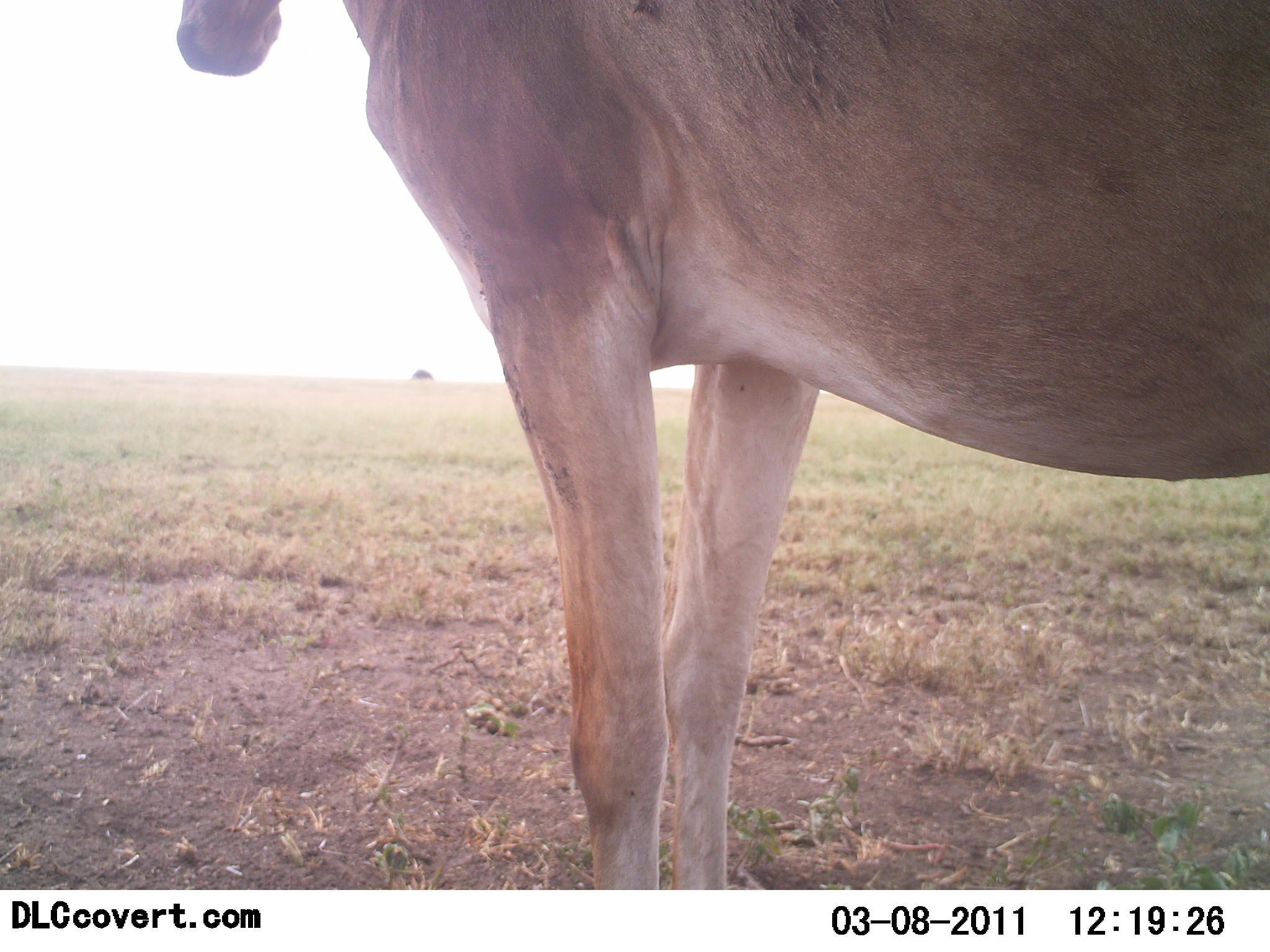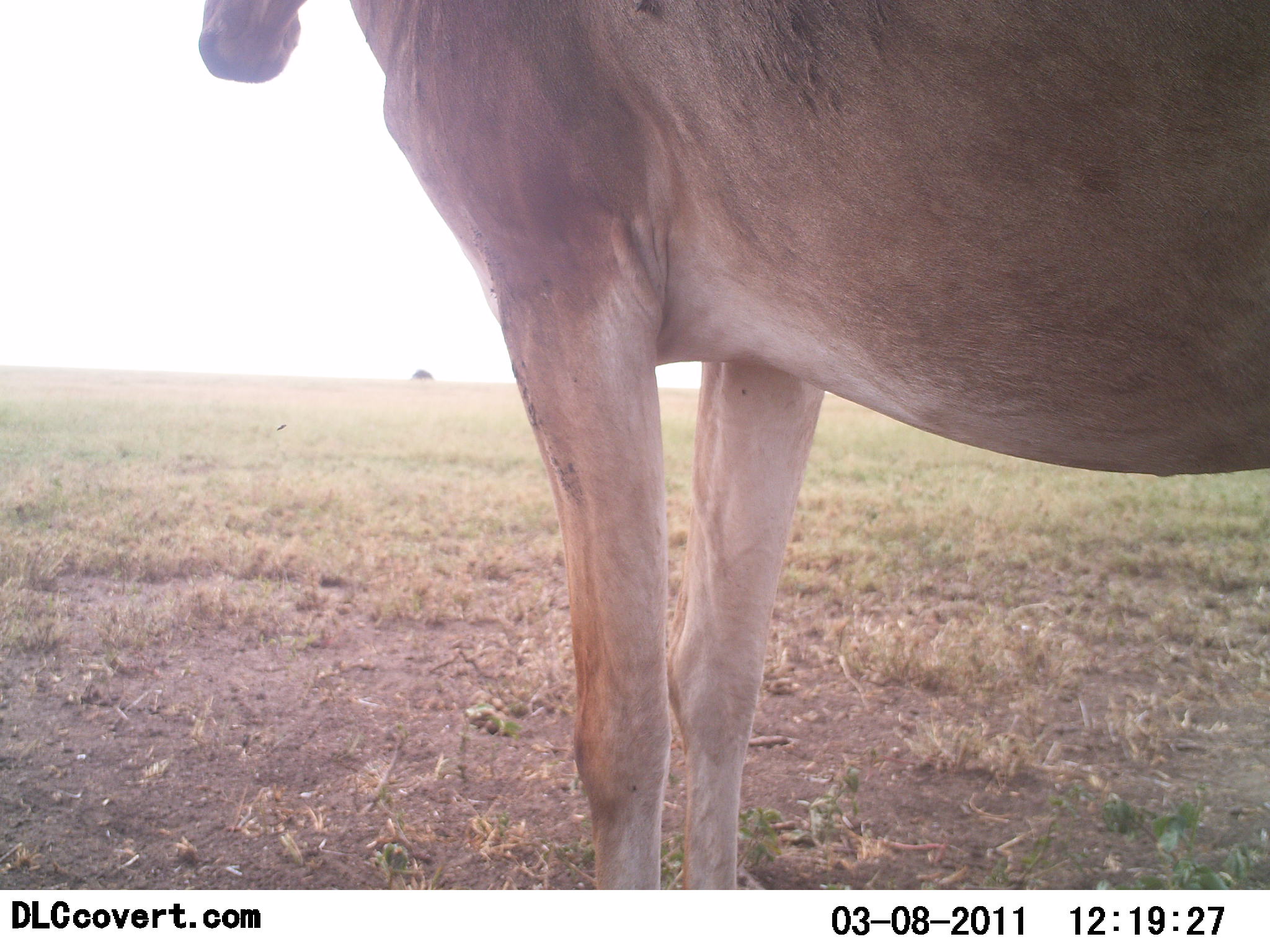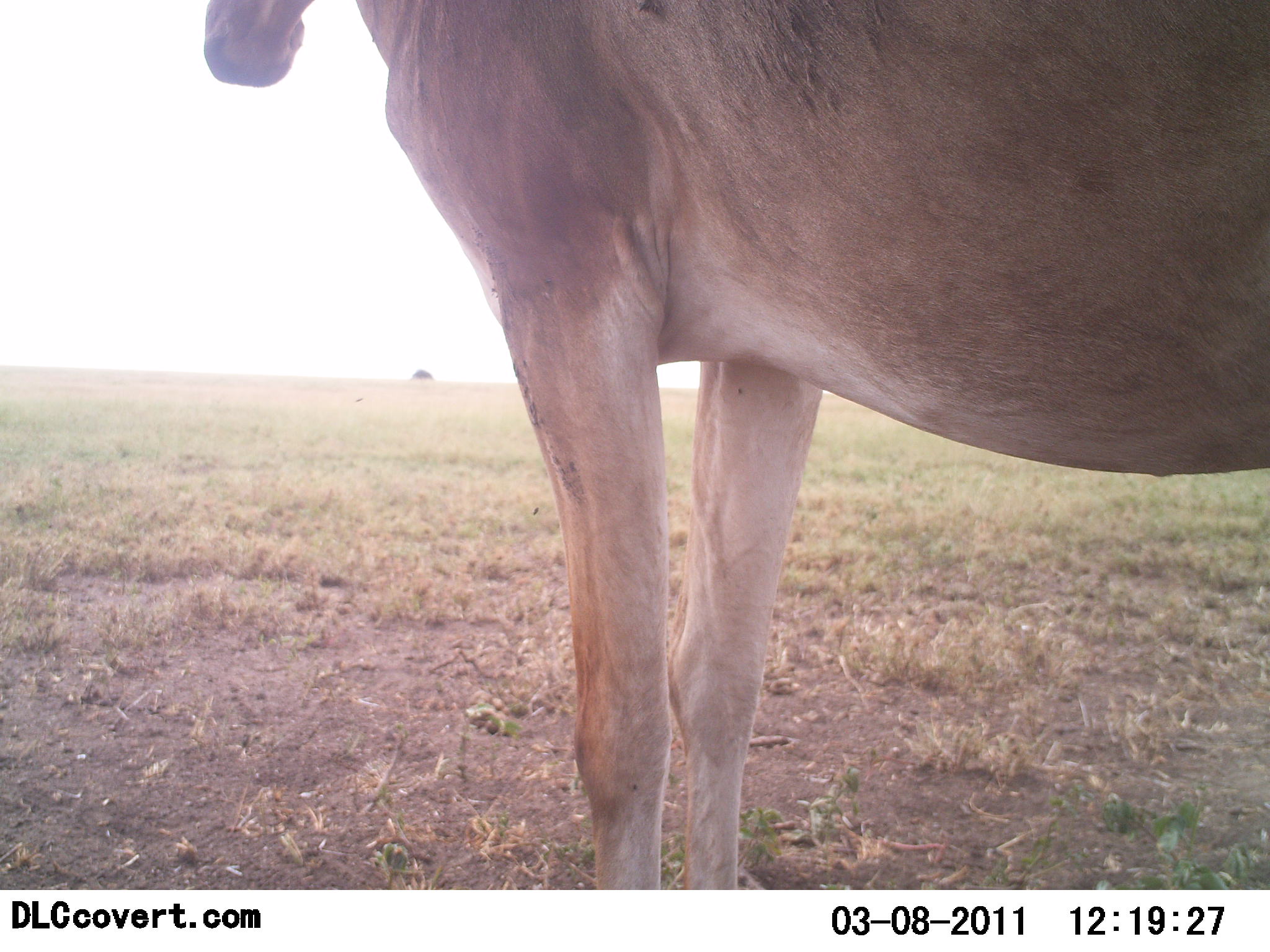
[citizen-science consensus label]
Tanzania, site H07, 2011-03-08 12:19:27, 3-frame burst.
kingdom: Animalia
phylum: Chordata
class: Mammalia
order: Artiodactyla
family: Bovidae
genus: Alcelaphus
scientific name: Alcelaphus buselaphus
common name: hartebeest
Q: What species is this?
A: Hartebeest (Alcelaphus buselaphus).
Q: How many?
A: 1.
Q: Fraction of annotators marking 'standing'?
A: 100%.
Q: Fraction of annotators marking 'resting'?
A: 0%.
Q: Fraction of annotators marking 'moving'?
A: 0%.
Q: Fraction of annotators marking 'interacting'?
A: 0%.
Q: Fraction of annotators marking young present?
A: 0%.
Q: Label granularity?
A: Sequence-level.